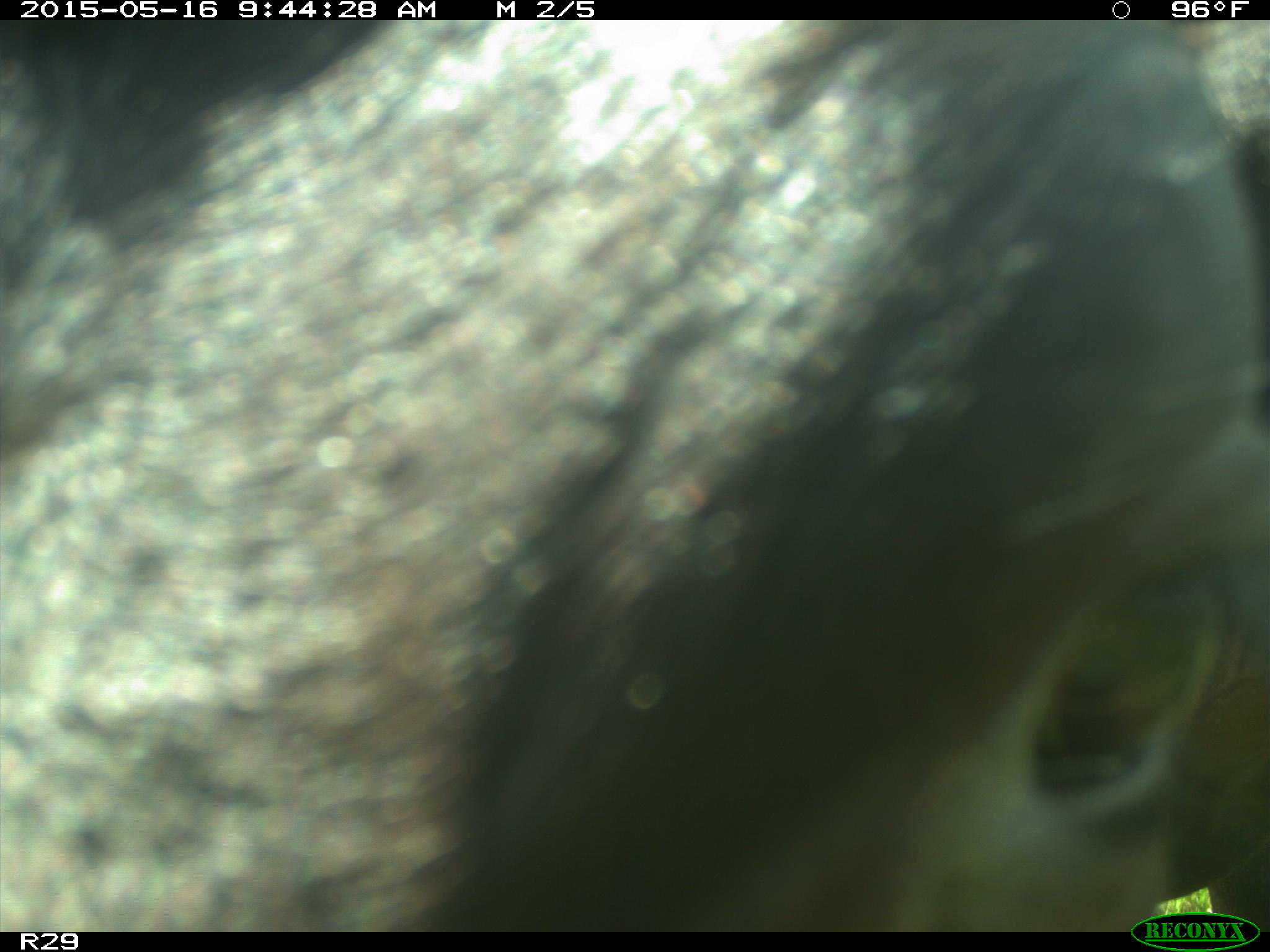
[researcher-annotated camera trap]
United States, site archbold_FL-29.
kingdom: Animalia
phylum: Chordata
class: Mammalia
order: Artiodactyla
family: Bovidae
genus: Bos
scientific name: Bos taurus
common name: domestic cow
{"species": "Bos taurus (domestic cow)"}